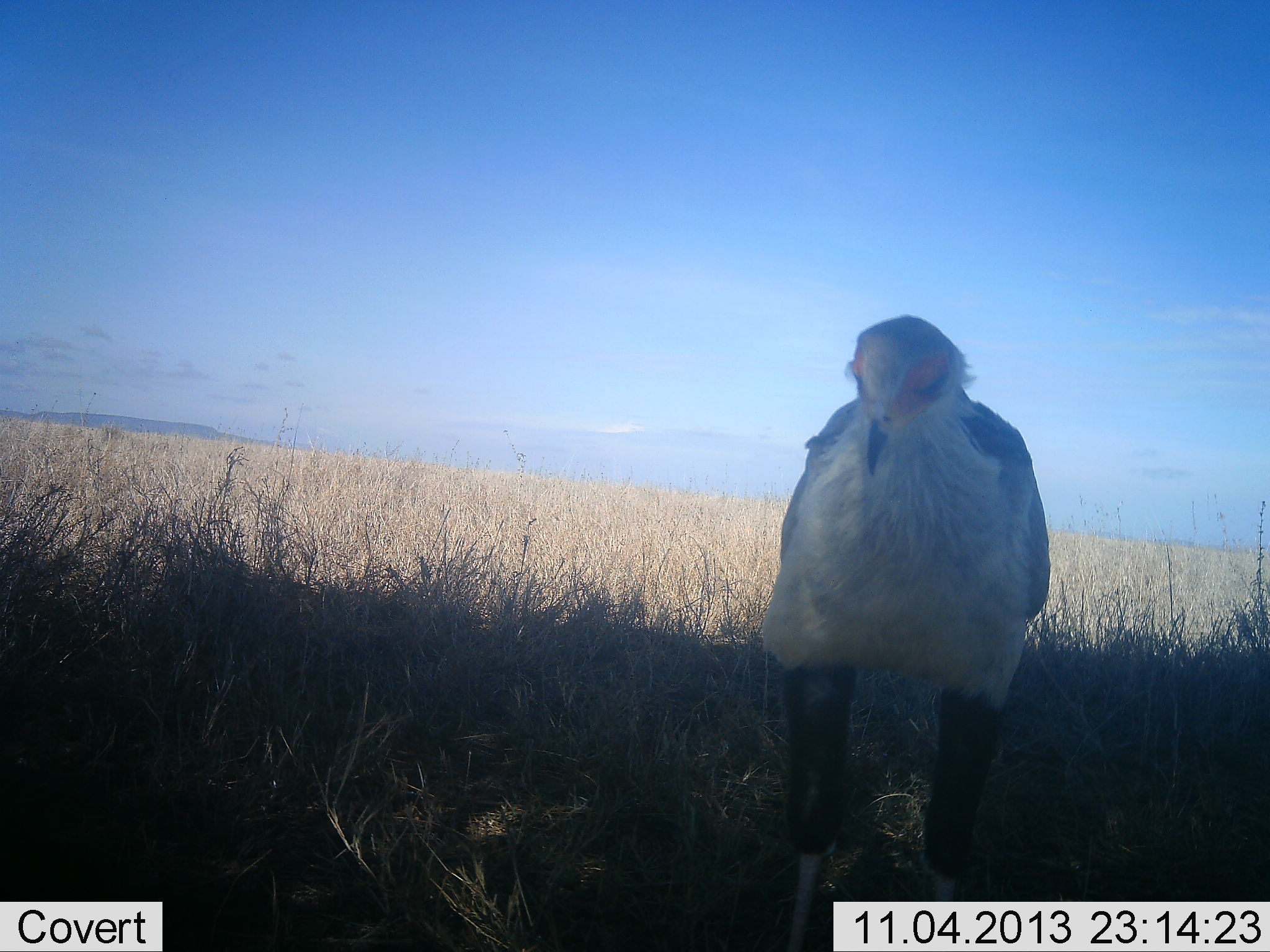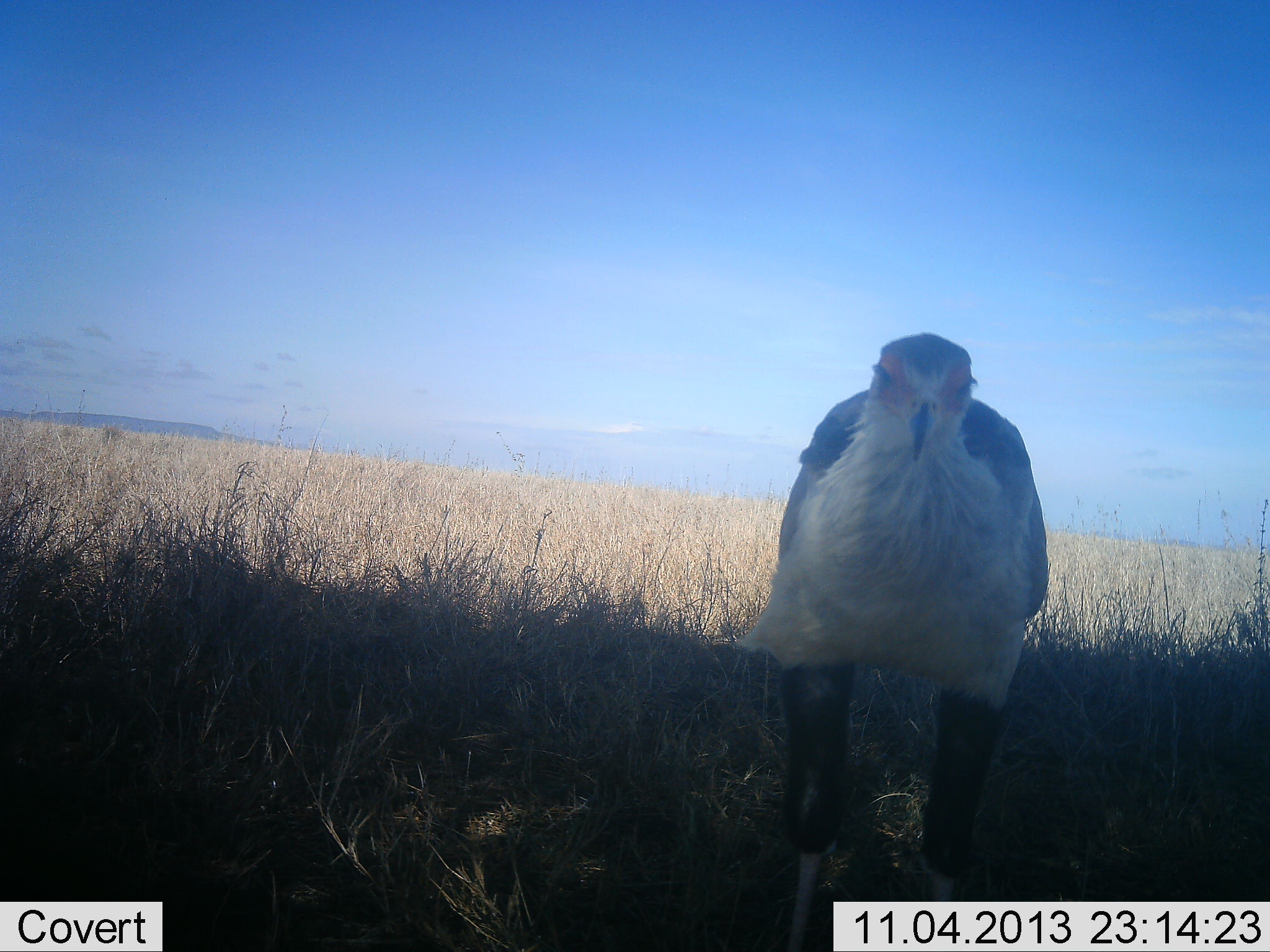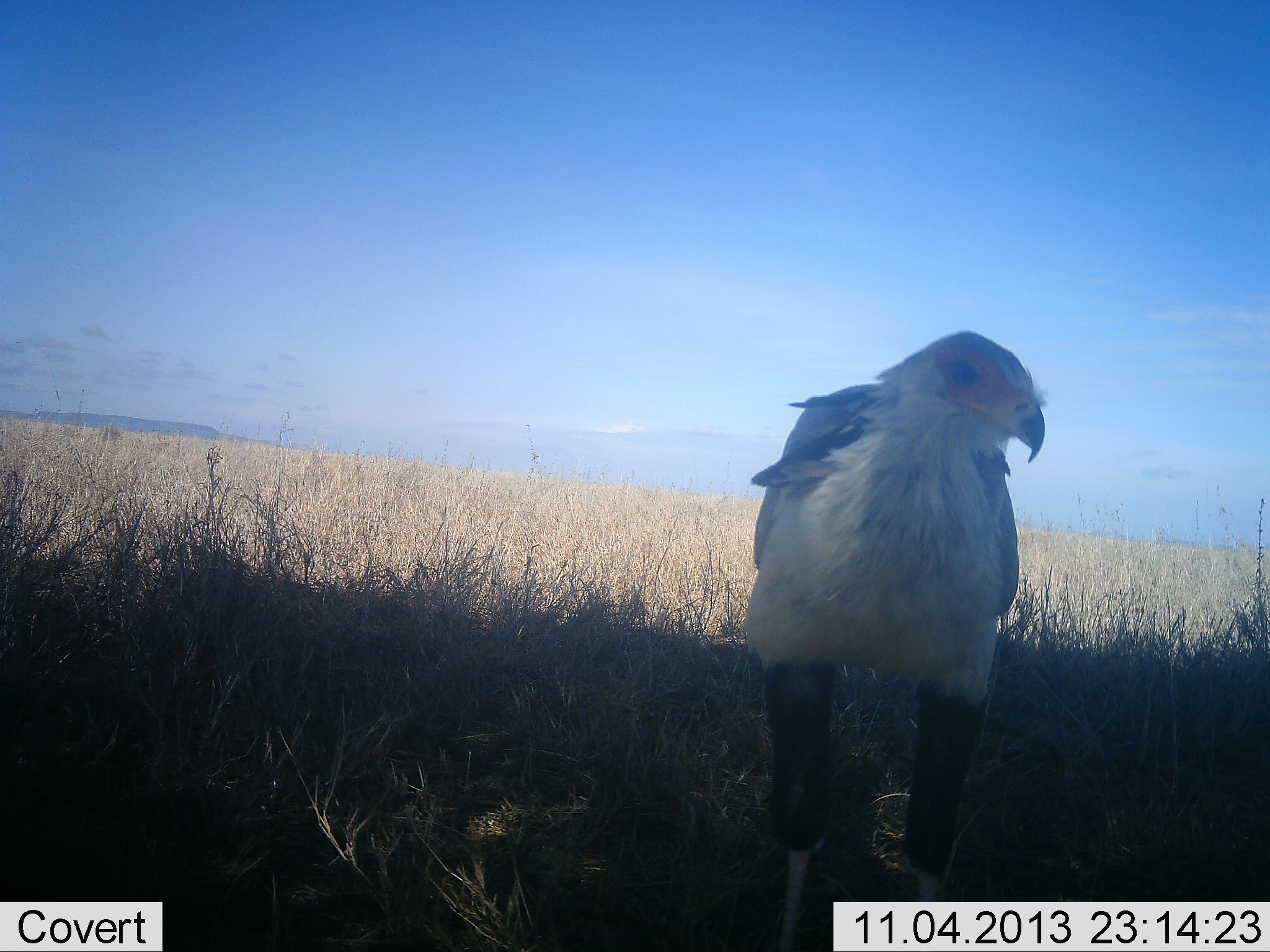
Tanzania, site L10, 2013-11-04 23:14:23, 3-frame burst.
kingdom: Animalia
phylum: Chordata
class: Aves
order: Accipitriformes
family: Sagittariidae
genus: Sagittarius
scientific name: Sagittarius serpentarius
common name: secretary bird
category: secretarybird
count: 1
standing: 100%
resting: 0%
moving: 0%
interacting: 0%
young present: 0%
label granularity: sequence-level